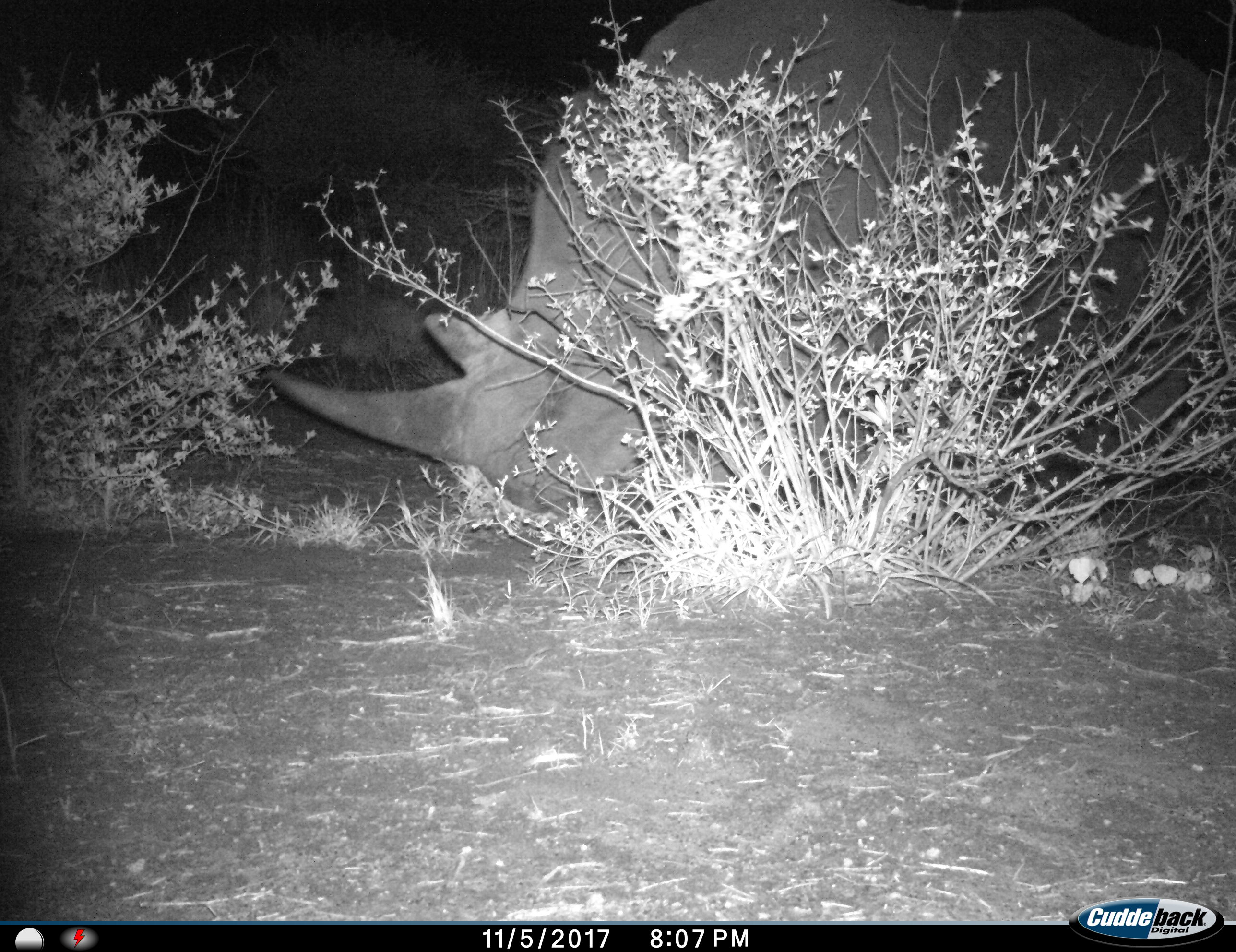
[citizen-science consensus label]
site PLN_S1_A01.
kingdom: Animalia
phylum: Chordata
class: Mammalia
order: Perissodactyla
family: Rhinocerotidae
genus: Ceratotherium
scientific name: Ceratotherium simum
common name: white rhinoceros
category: rhinoceroswhite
Rhinoceroswhite (white rhinoceros) (Ceratotherium simum), count 1. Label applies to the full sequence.